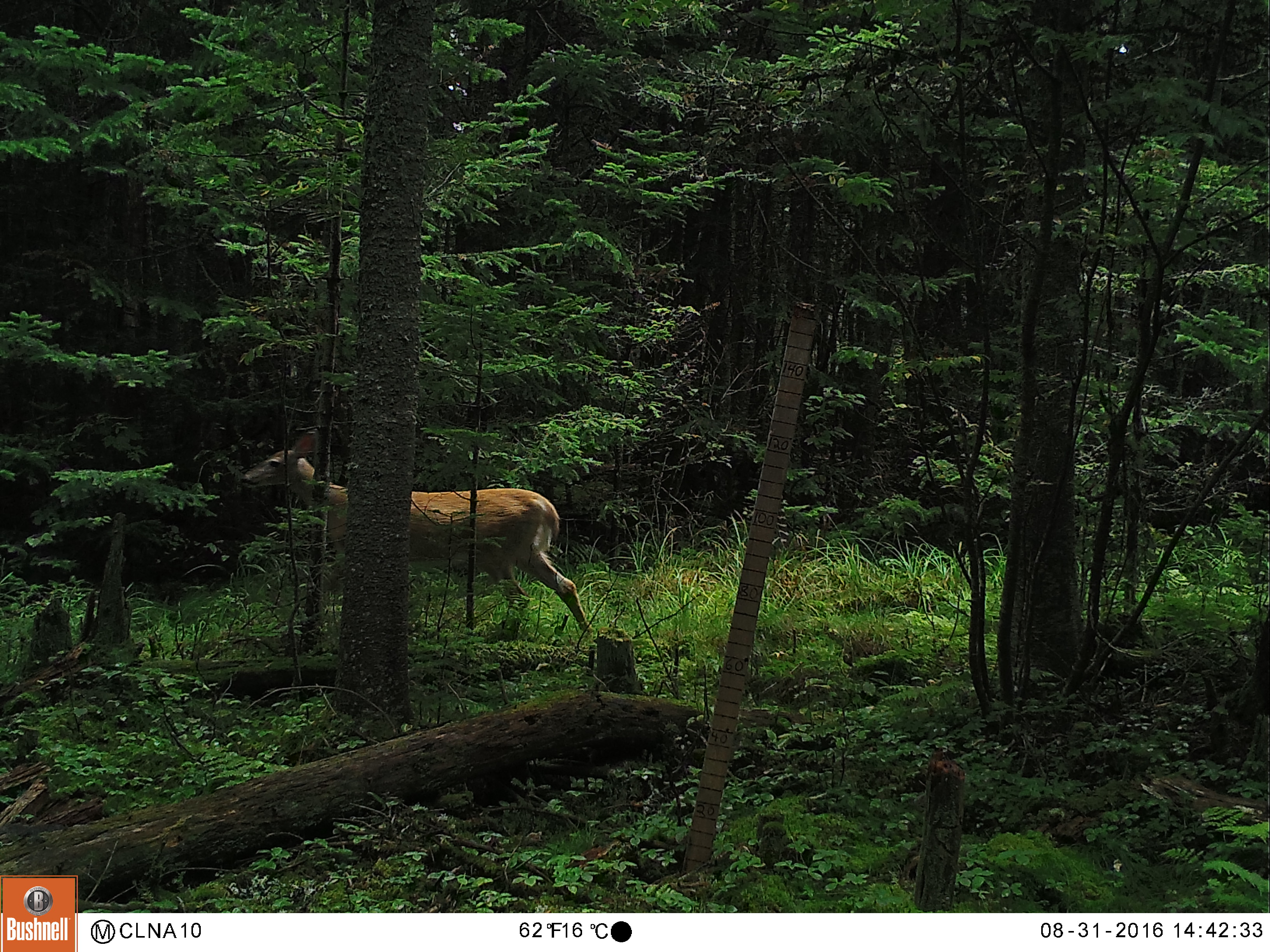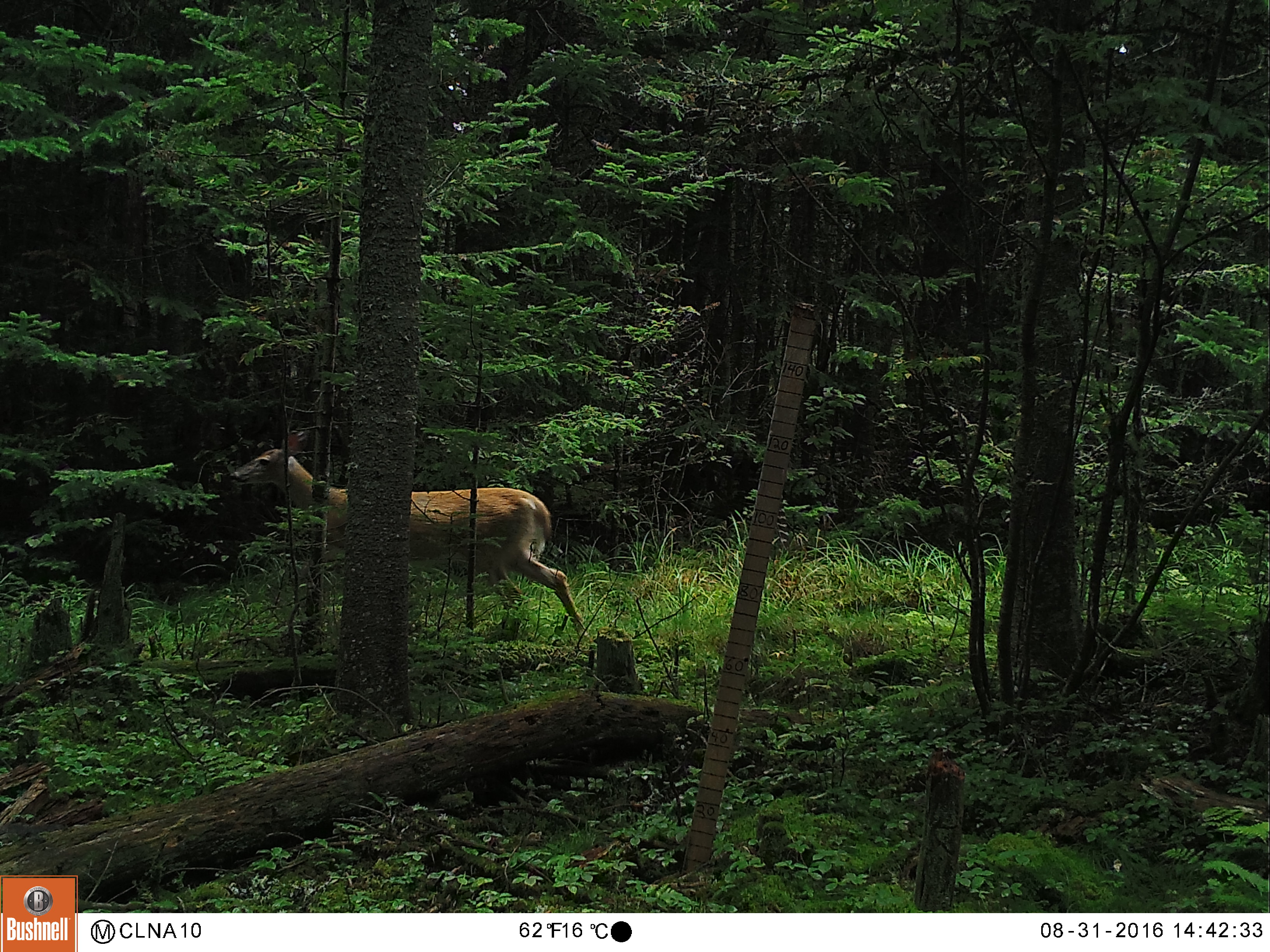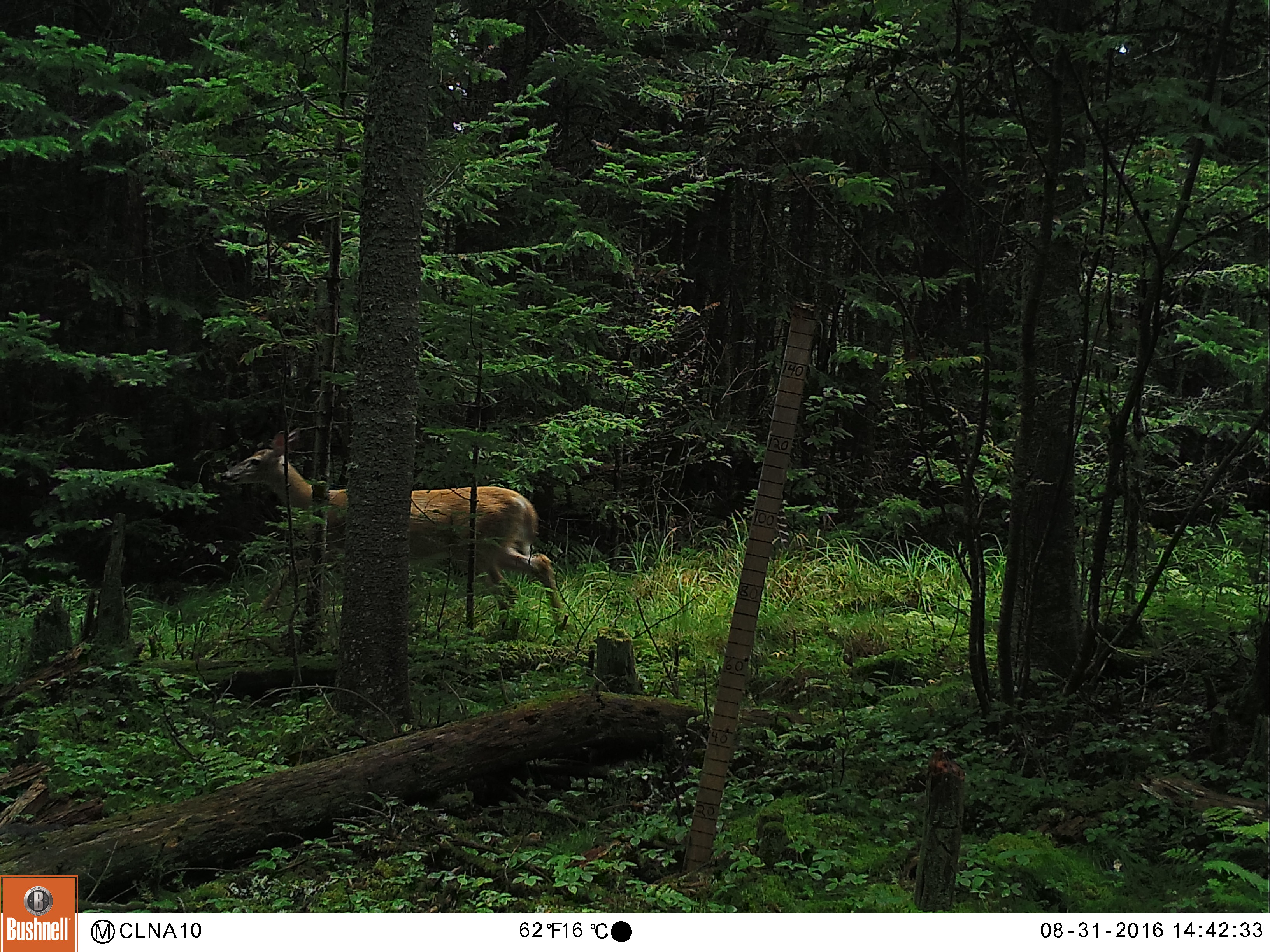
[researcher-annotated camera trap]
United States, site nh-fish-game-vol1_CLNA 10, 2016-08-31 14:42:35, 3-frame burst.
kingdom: Animalia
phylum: Chordata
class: Mammalia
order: Artiodactyla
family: Cervidae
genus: Odocoileus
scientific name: Odocoileus virginianus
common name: white-tailed deer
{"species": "white-tailed deer (Odocoileus virginianus)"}